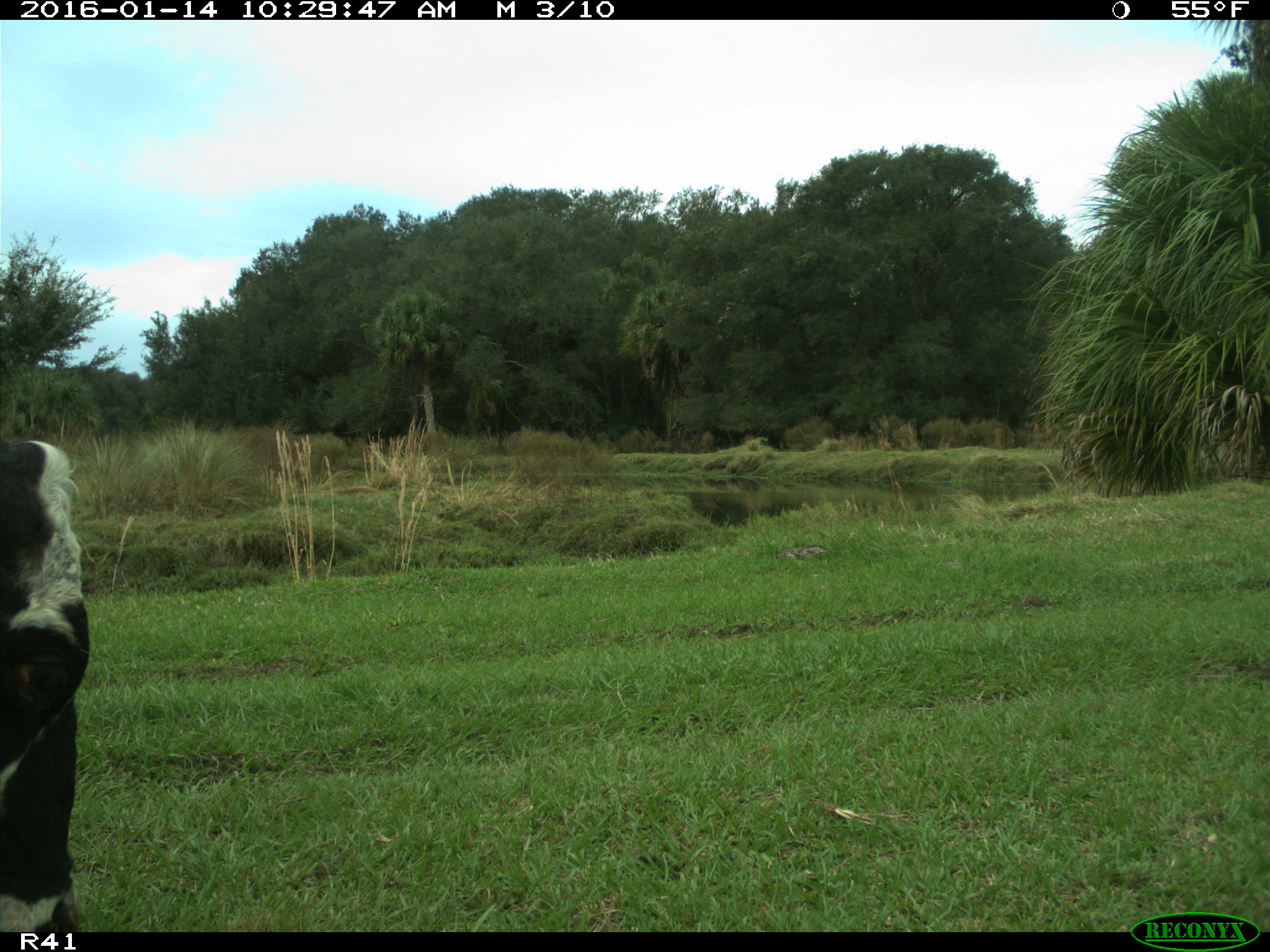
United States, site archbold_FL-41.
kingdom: Animalia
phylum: Chordata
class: Mammalia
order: Artiodactyla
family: Bovidae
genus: Bos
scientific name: Bos taurus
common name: domestic cow